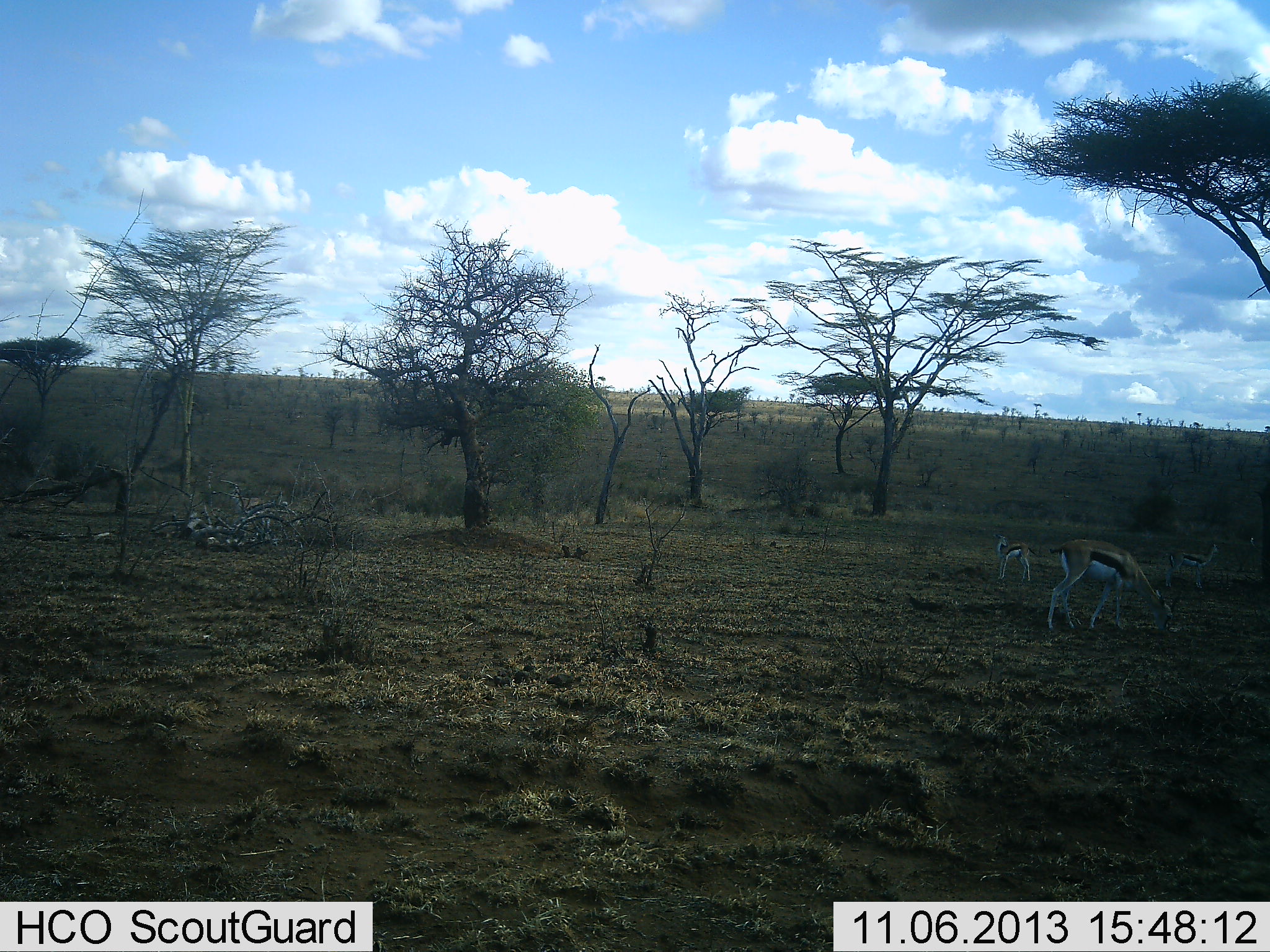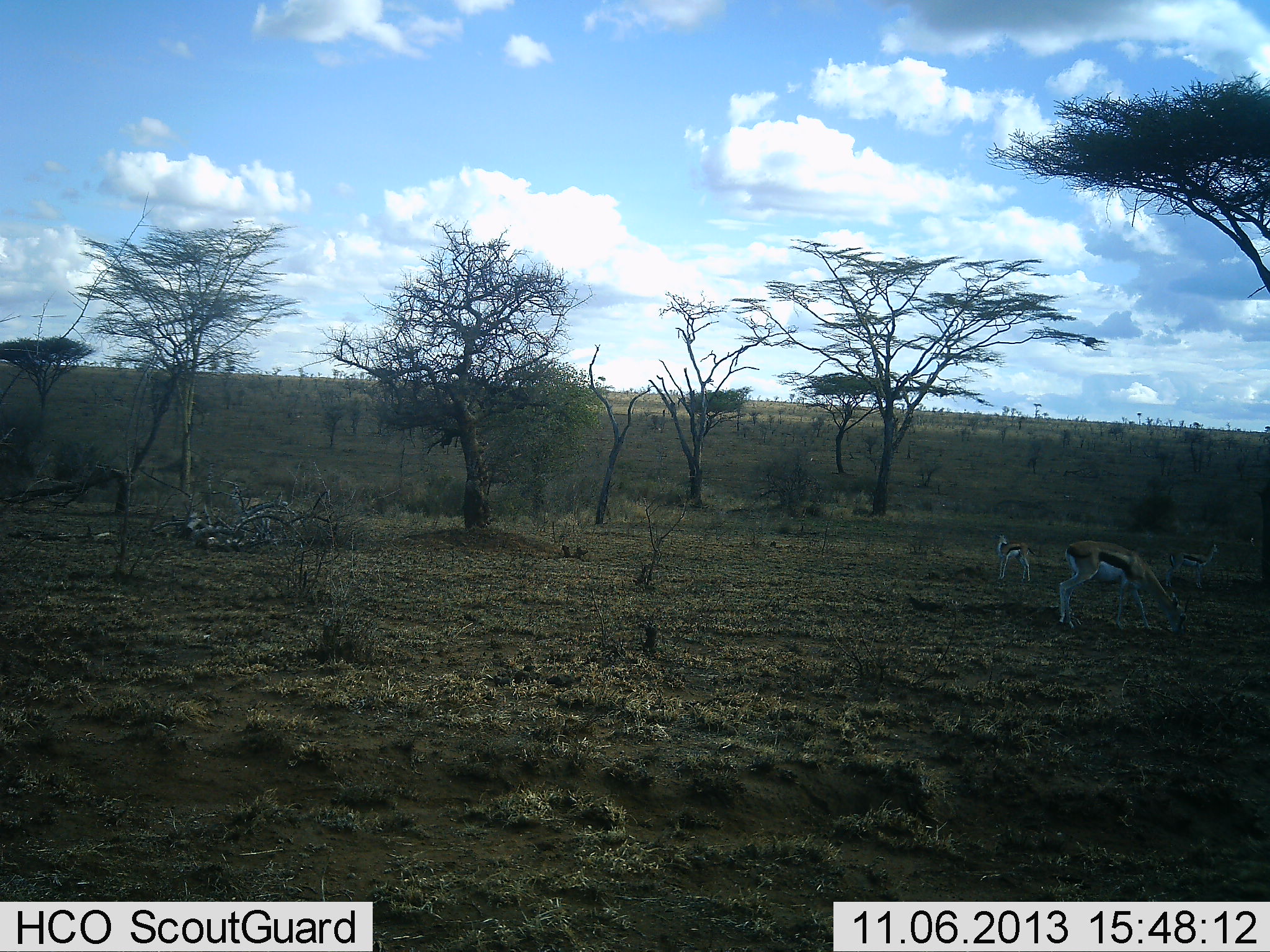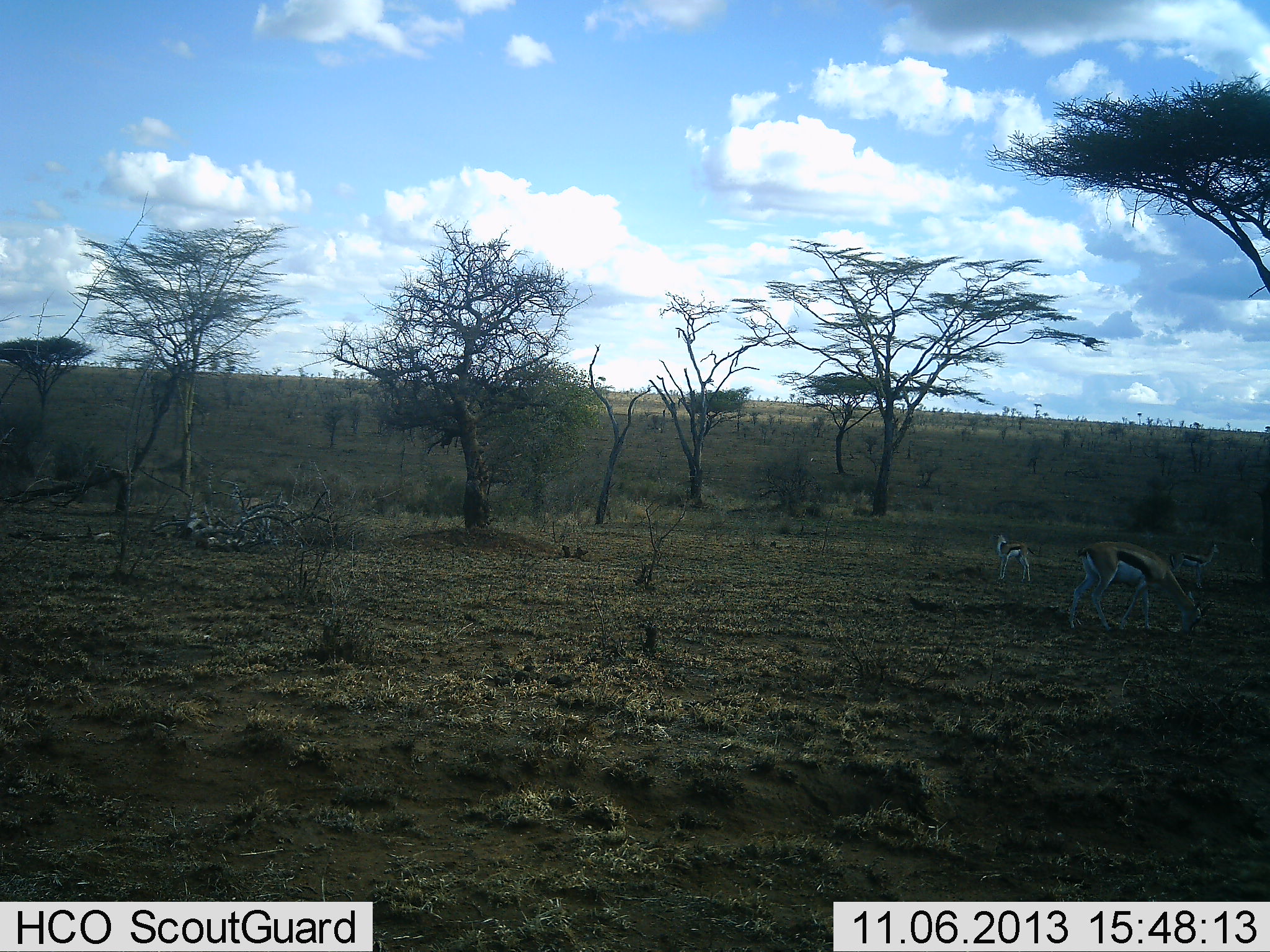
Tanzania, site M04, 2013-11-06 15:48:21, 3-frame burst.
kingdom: Animalia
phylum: Chordata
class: Mammalia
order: Artiodactyla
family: Bovidae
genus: Eudorcas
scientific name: Eudorcas thomsonii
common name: thomson's gazelle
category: gazellethomsons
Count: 3.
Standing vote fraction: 70%.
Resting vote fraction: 0%.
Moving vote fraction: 40%.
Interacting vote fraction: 0%.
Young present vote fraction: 20%.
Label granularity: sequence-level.